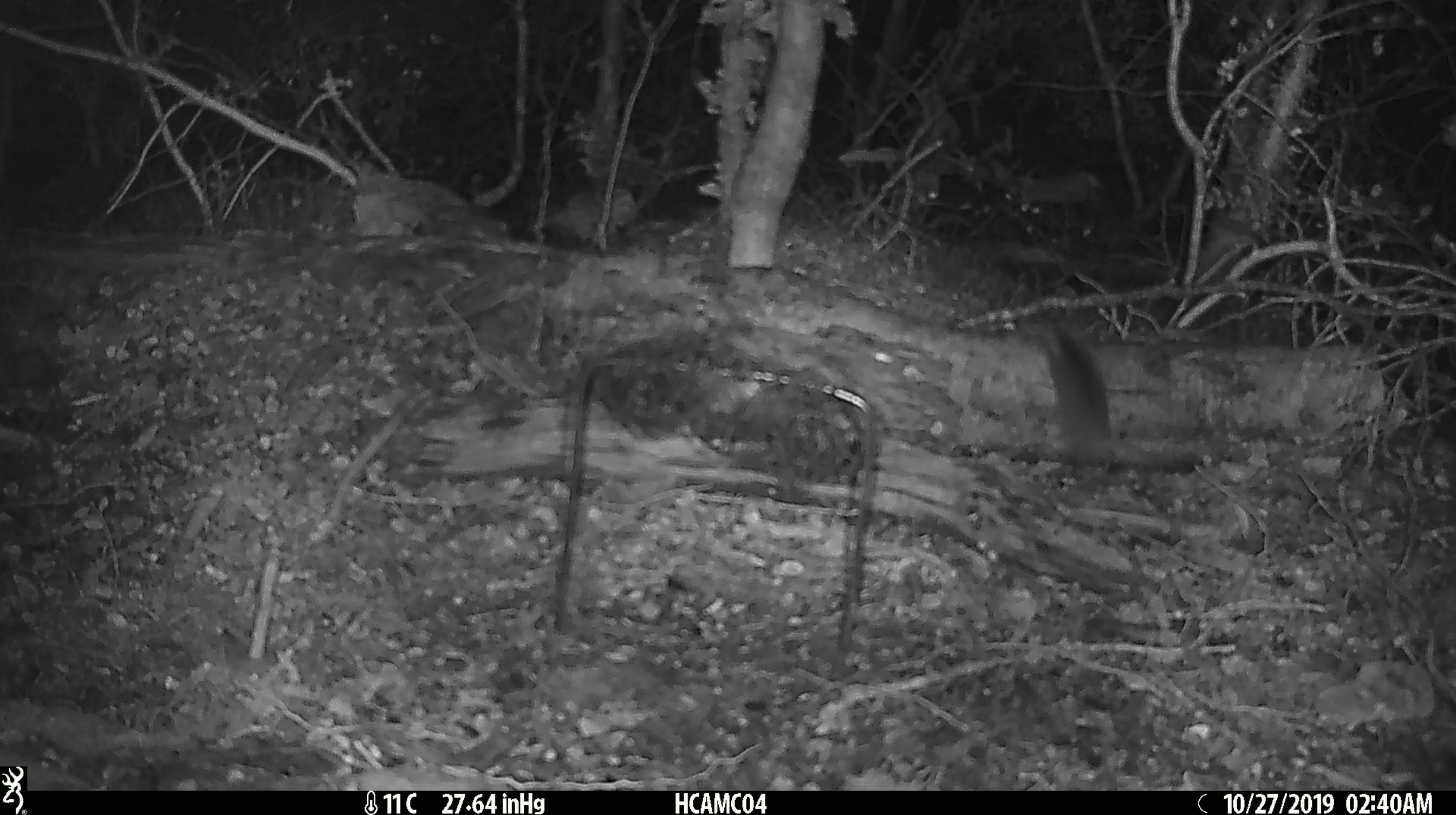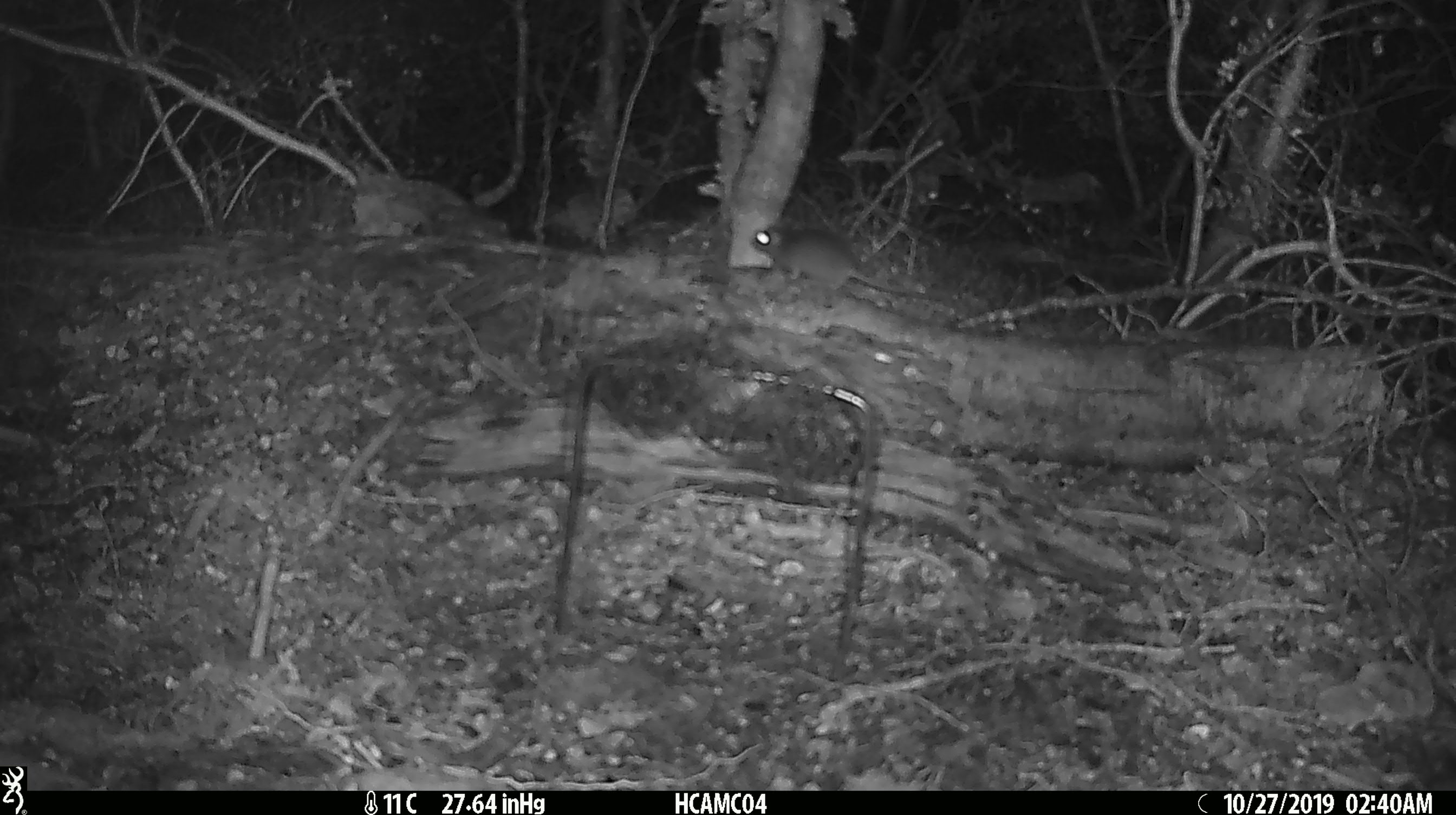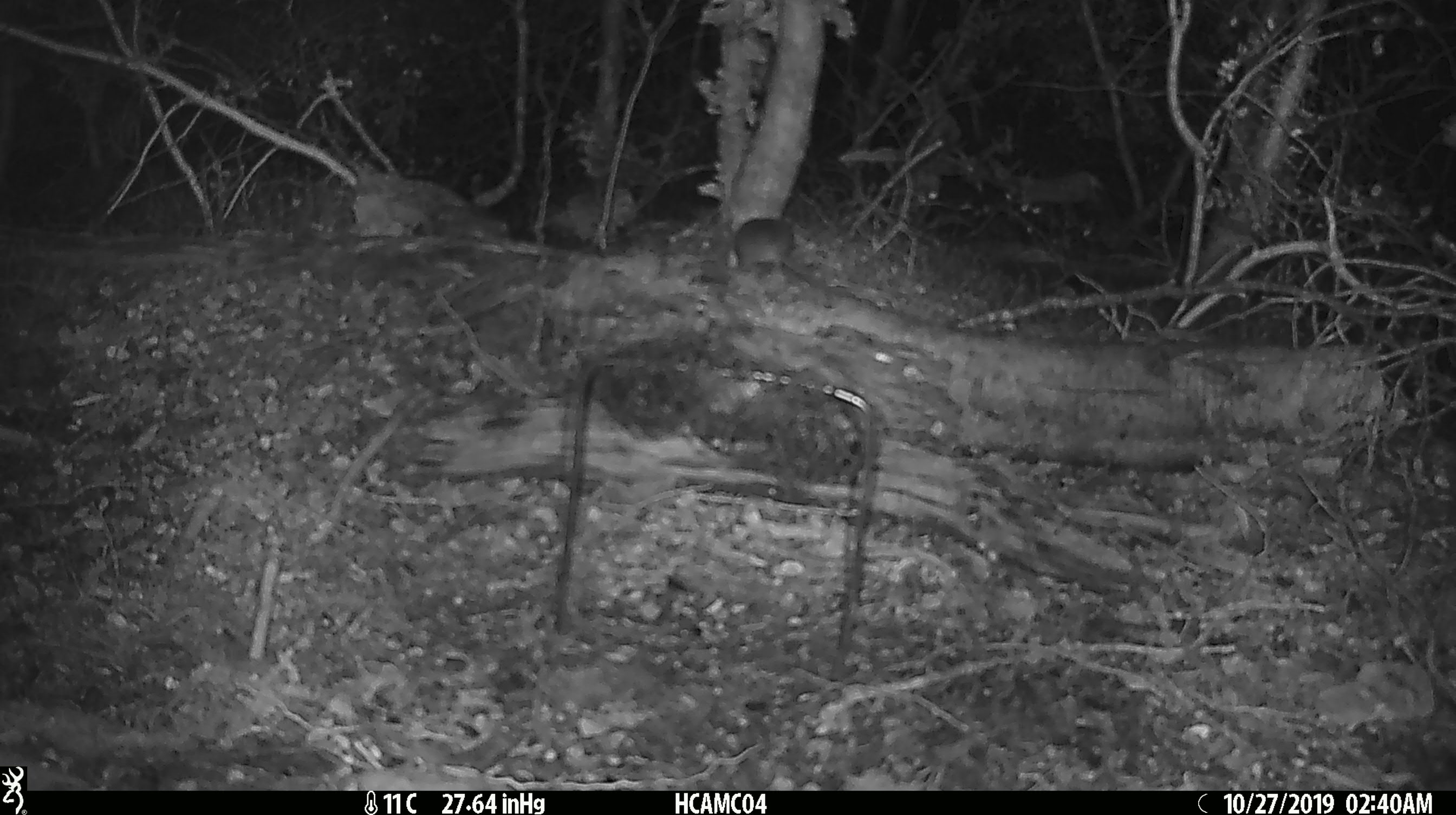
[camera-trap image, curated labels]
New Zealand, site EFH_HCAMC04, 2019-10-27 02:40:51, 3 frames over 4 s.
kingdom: Animalia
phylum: Chordata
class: Mammalia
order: Rodentia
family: Muridae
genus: Mus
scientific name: Mus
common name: mouse